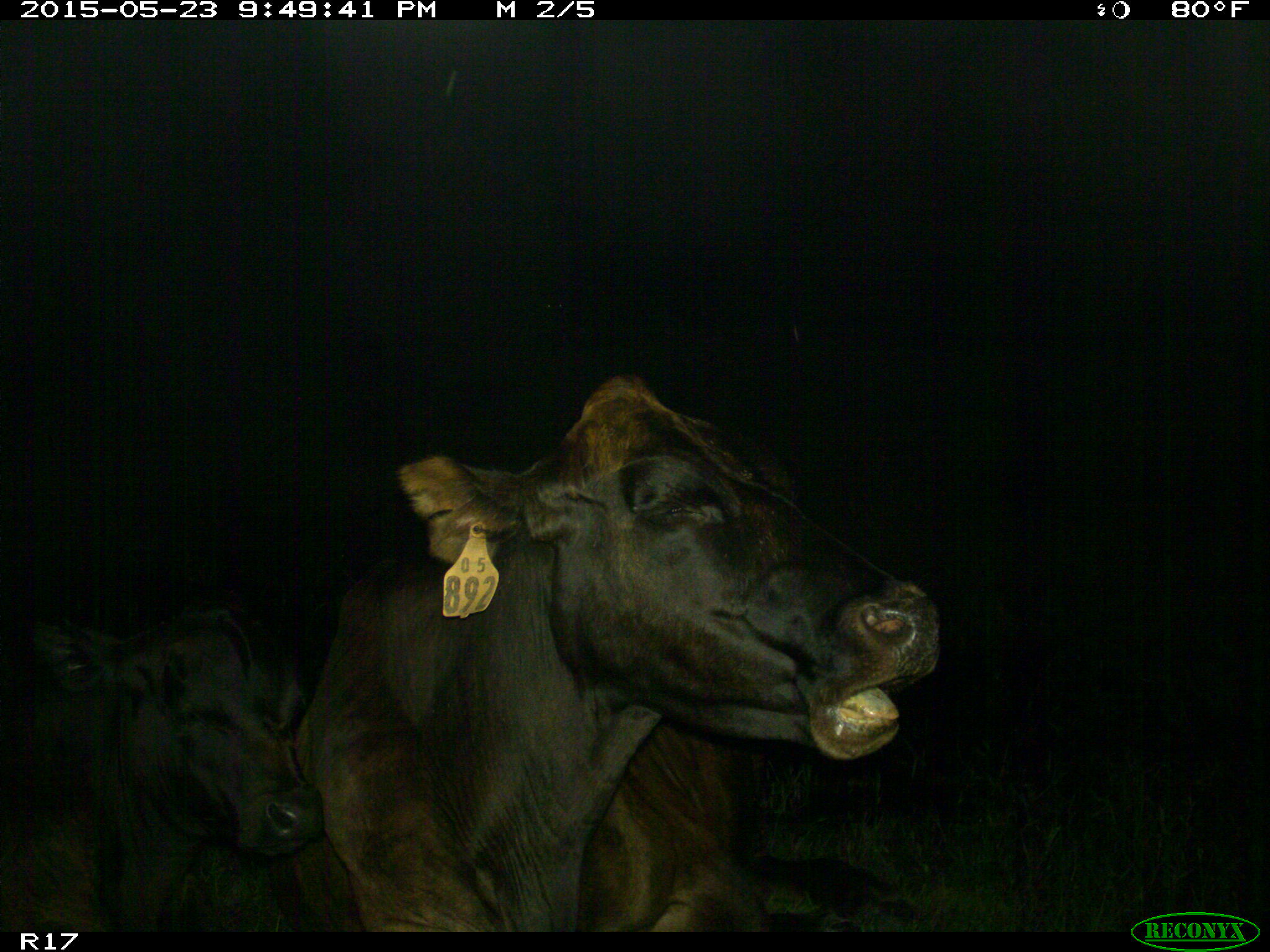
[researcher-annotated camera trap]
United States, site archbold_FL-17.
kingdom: Animalia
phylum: Chordata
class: Mammalia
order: Artiodactyla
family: Bovidae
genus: Bos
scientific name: Bos taurus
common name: domestic cow